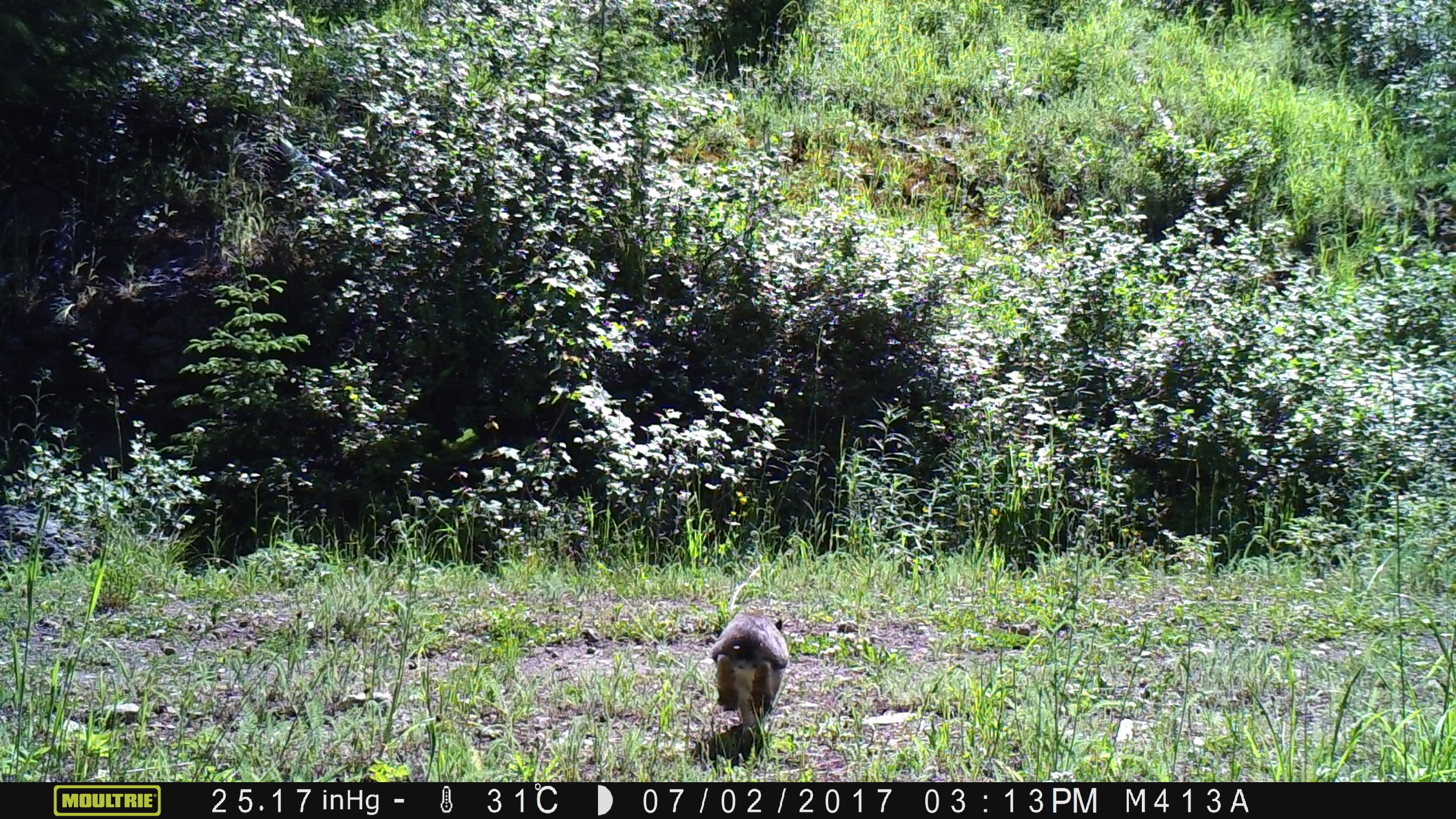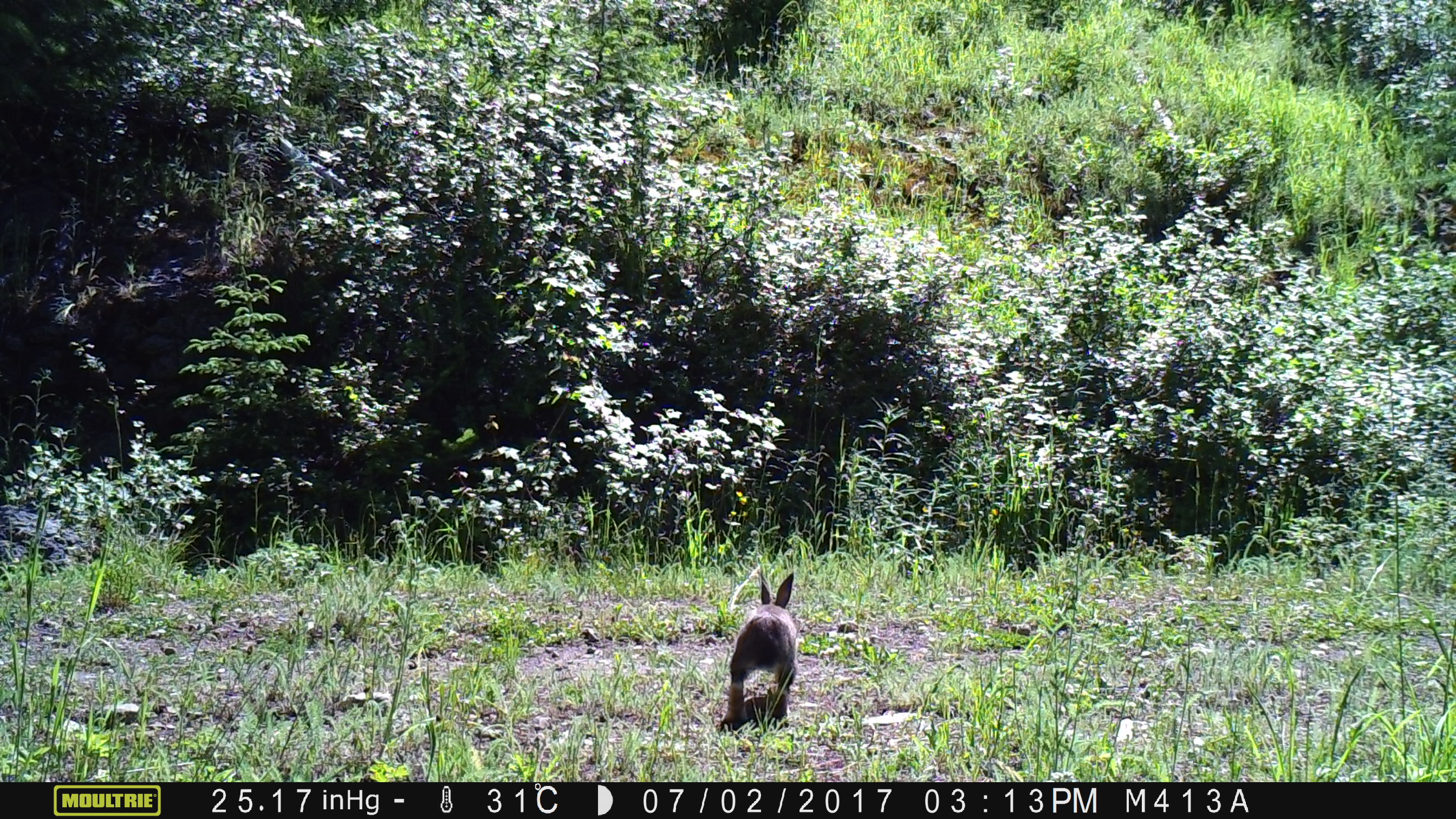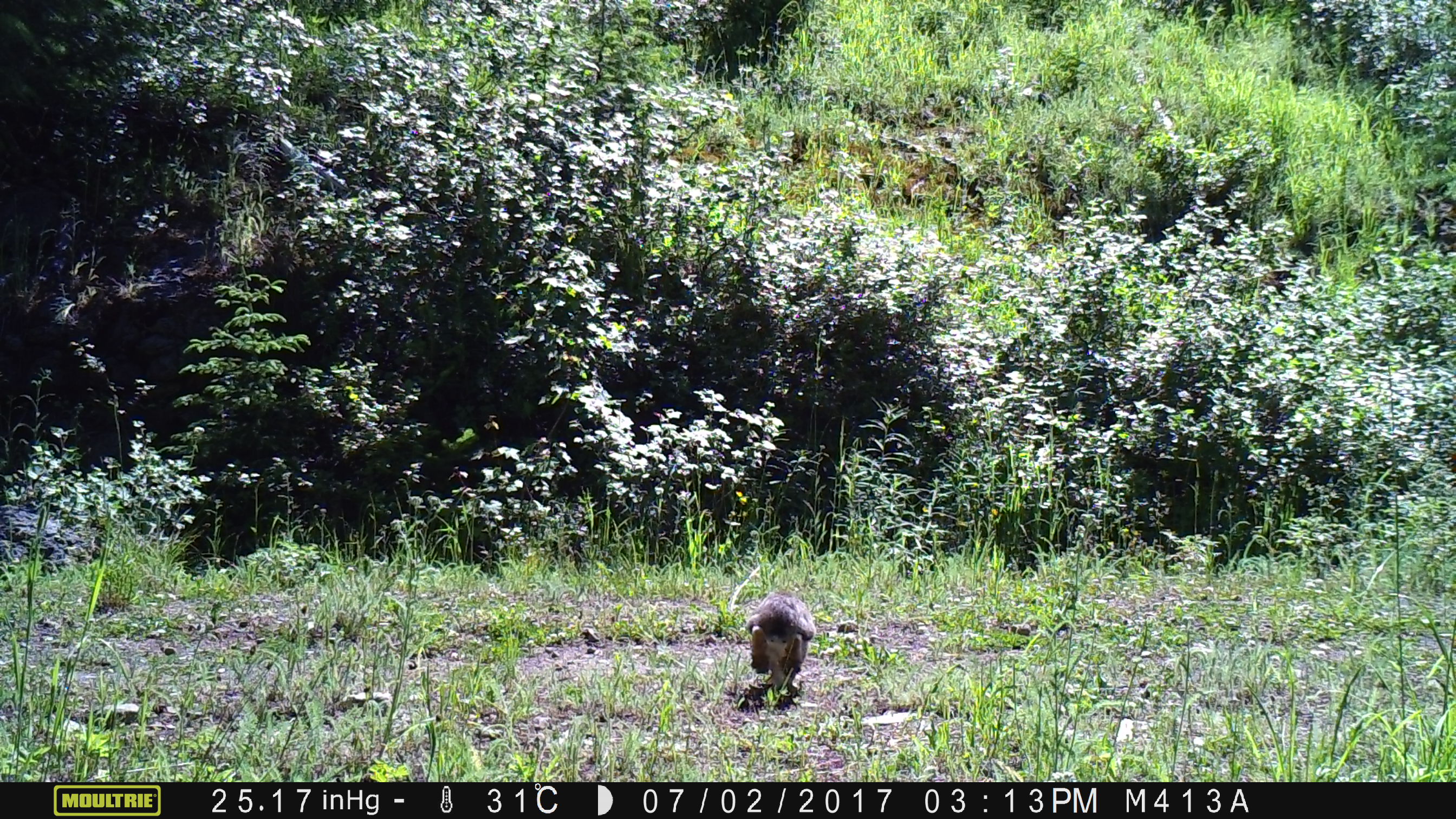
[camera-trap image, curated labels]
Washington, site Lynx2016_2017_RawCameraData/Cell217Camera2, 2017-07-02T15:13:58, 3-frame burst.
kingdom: Animalia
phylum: Chordata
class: Mammalia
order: Lagomorpha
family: Leporidae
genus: Lepus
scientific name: Lepus americanus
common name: snowshoe hare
Lepus americanus (snowshoe hare). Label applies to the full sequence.